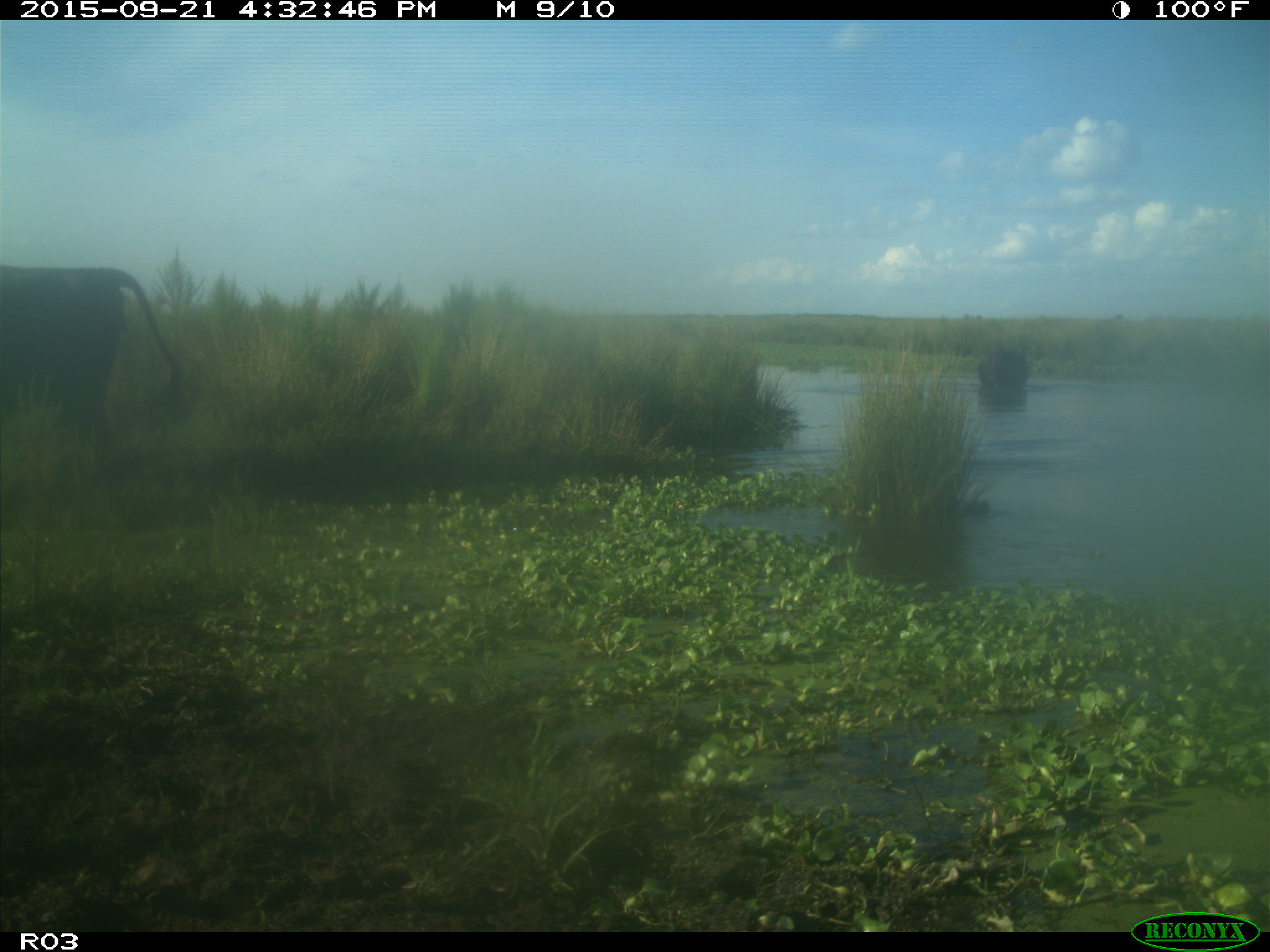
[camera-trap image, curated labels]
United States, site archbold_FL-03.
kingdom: Animalia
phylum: Chordata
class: Mammalia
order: Artiodactyla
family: Bovidae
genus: Bos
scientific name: Bos taurus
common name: domestic cow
Bos taurus (domestic cow).